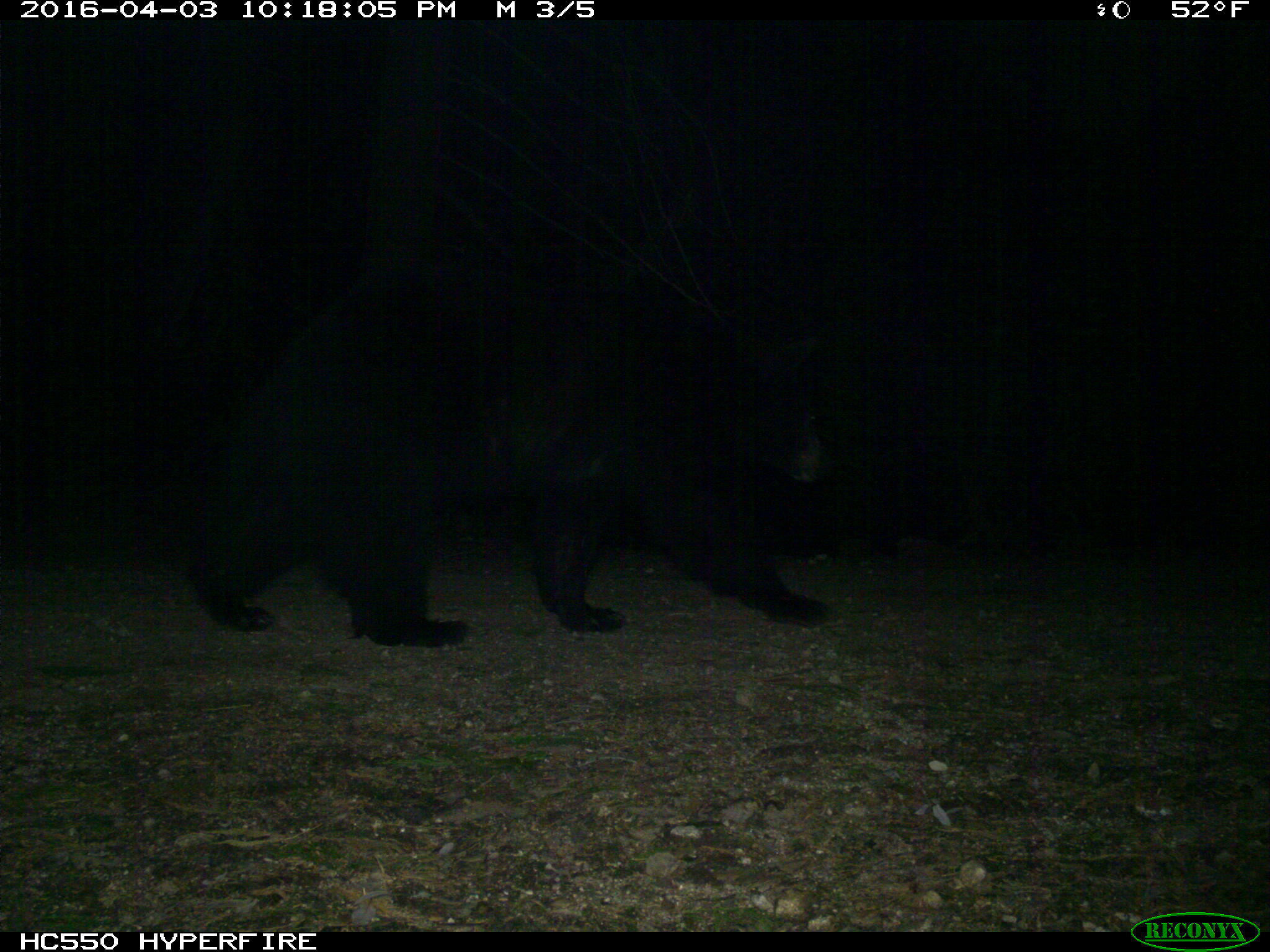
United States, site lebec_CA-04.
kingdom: Animalia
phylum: Chordata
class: Mammalia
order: Carnivora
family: Ursidae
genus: Ursus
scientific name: Ursus americanus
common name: american black bear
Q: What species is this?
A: Ursus americanus (american black bear).